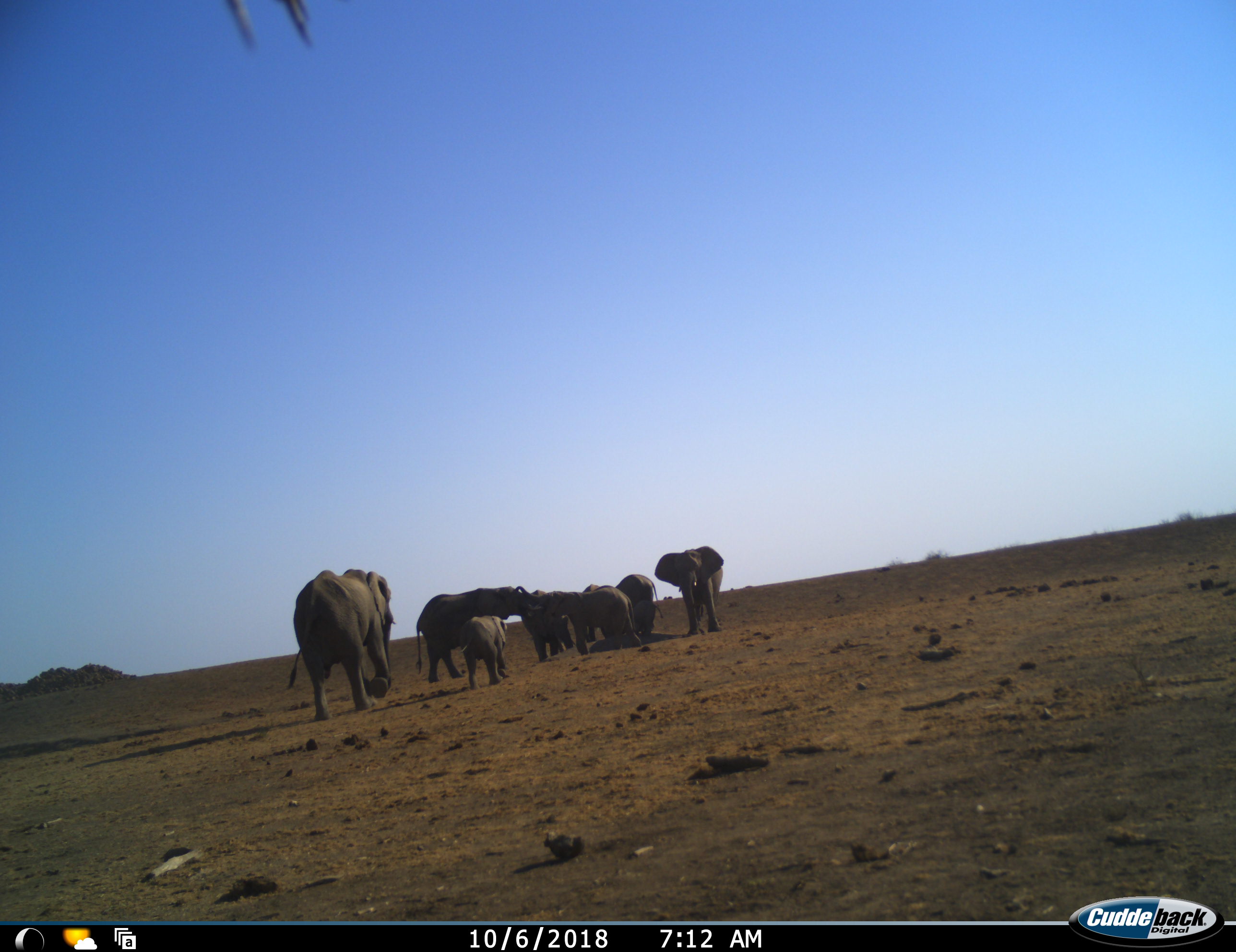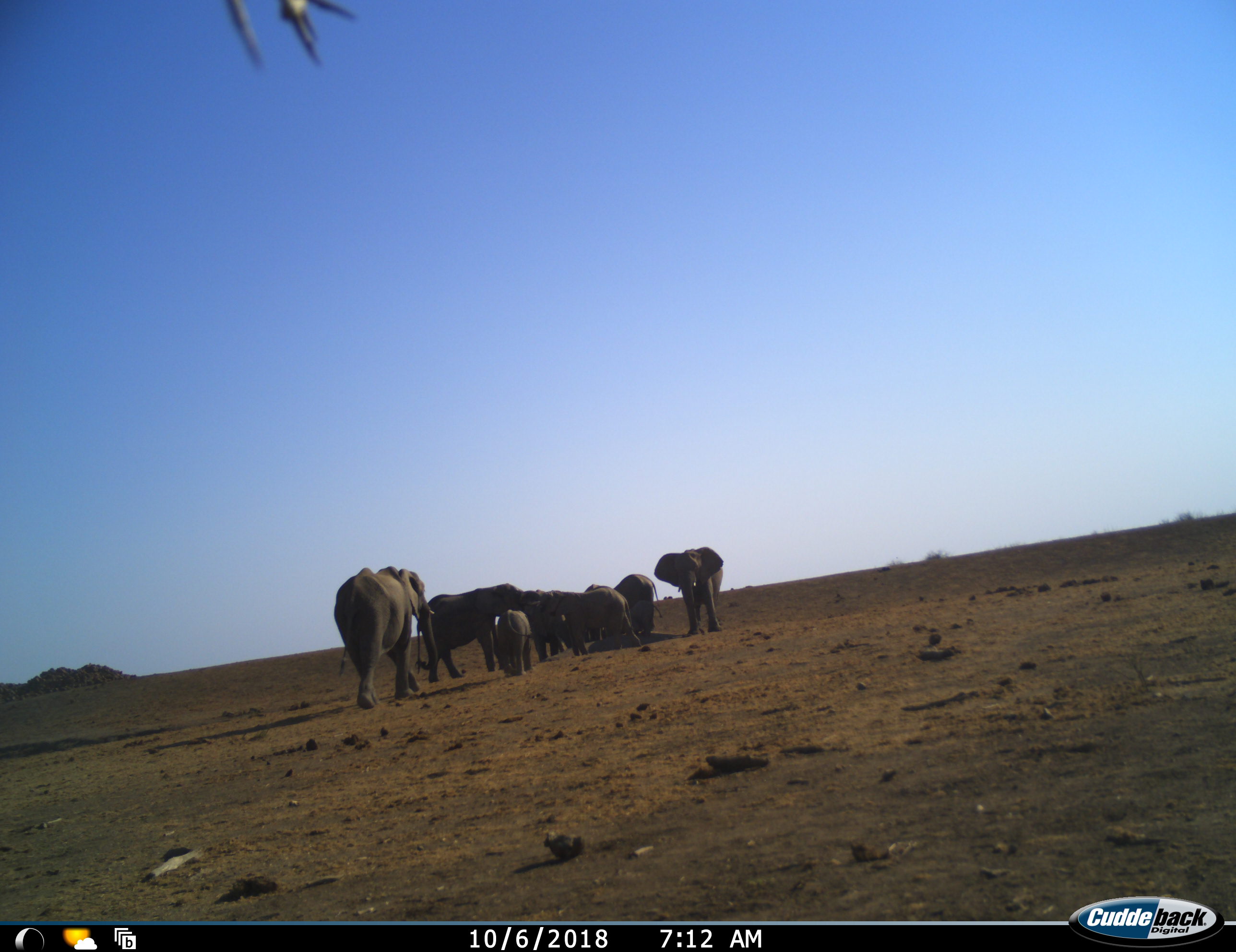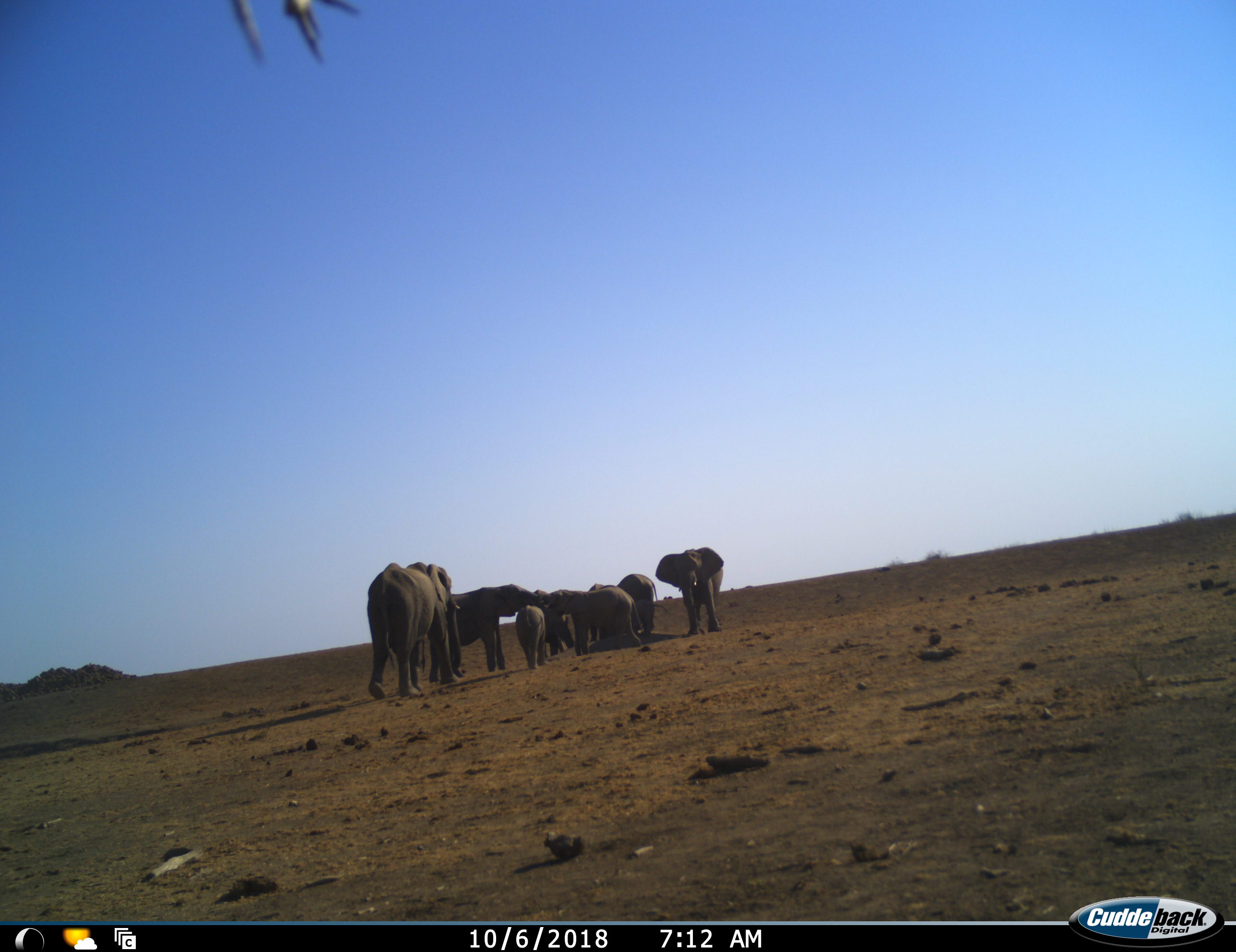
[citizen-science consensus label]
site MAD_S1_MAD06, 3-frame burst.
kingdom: Animalia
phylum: Chordata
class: Mammalia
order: Proboscidea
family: Elephantidae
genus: Loxodonta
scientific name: Loxodonta africana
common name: african bush elephant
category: elephant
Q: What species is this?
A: Elephant (african bush elephant) (Loxodonta africana).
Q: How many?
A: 8.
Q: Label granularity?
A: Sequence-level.